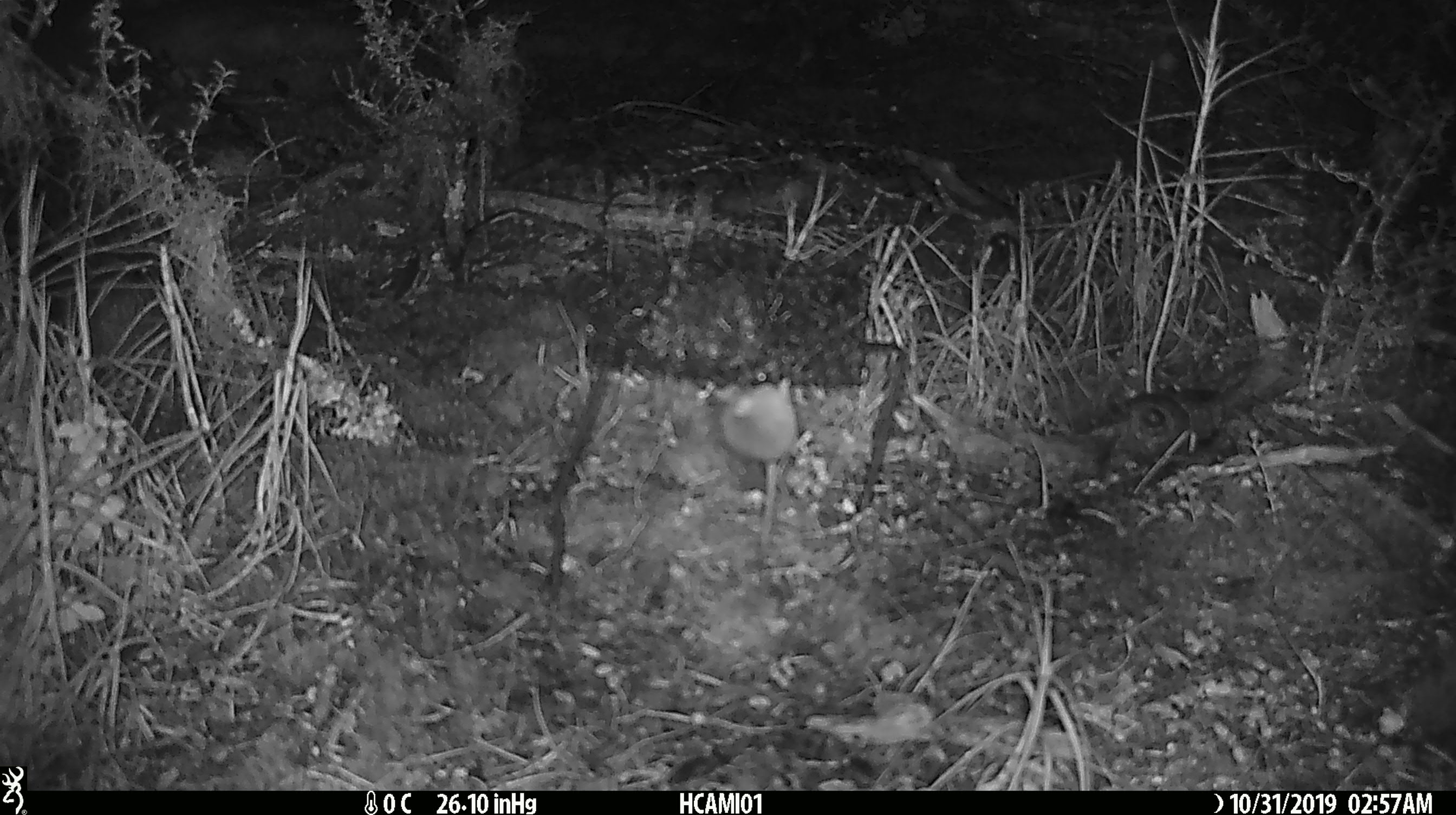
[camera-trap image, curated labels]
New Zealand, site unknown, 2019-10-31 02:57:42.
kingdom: Animalia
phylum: Chordata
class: Mammalia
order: Rodentia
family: Muridae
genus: Mus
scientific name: Mus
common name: mouse